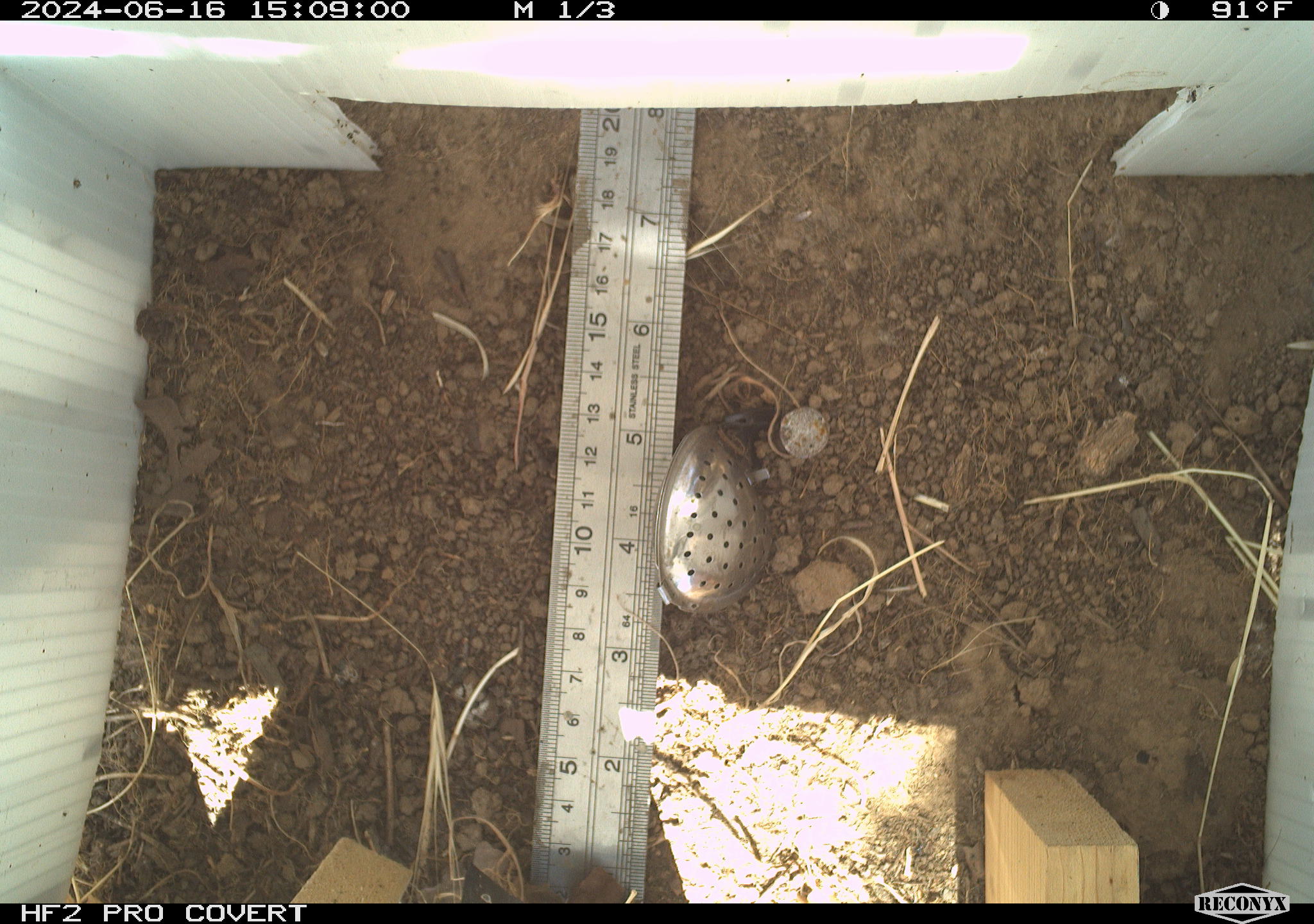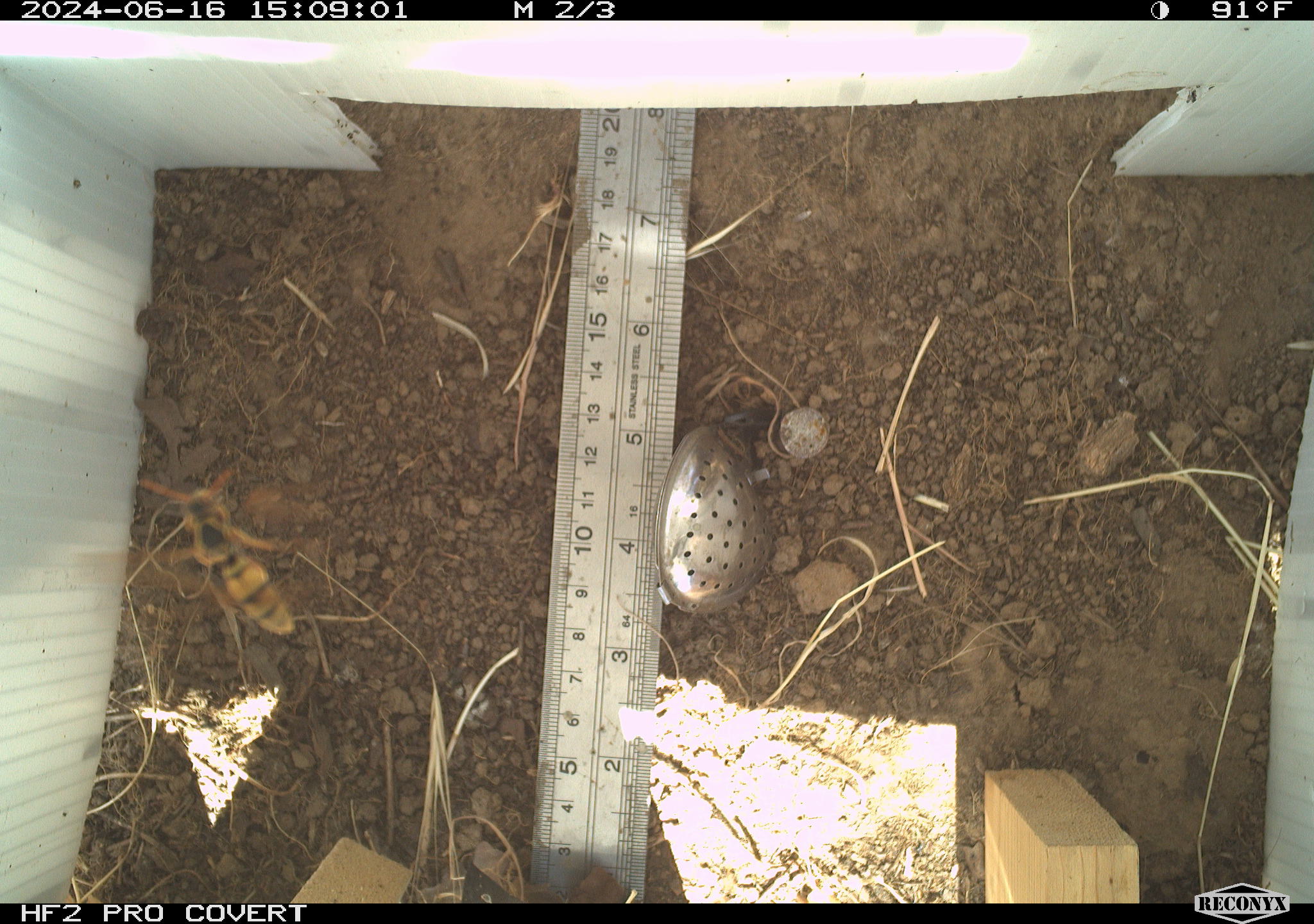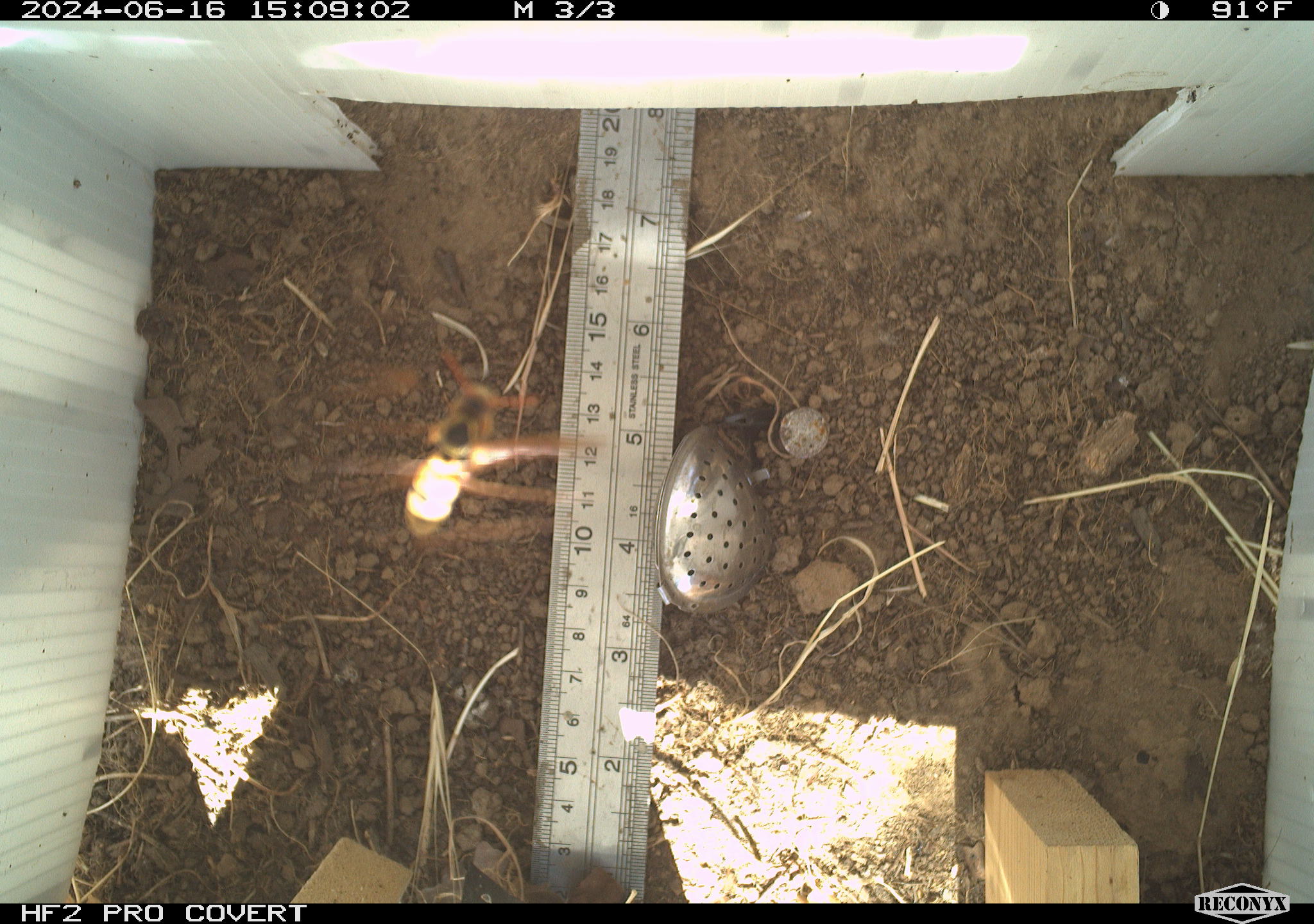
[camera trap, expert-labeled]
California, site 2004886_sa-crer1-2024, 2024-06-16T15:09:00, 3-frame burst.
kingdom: Animalia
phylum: Arthropoda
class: Insecta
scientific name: Insecta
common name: insect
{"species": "insect (Insecta)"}